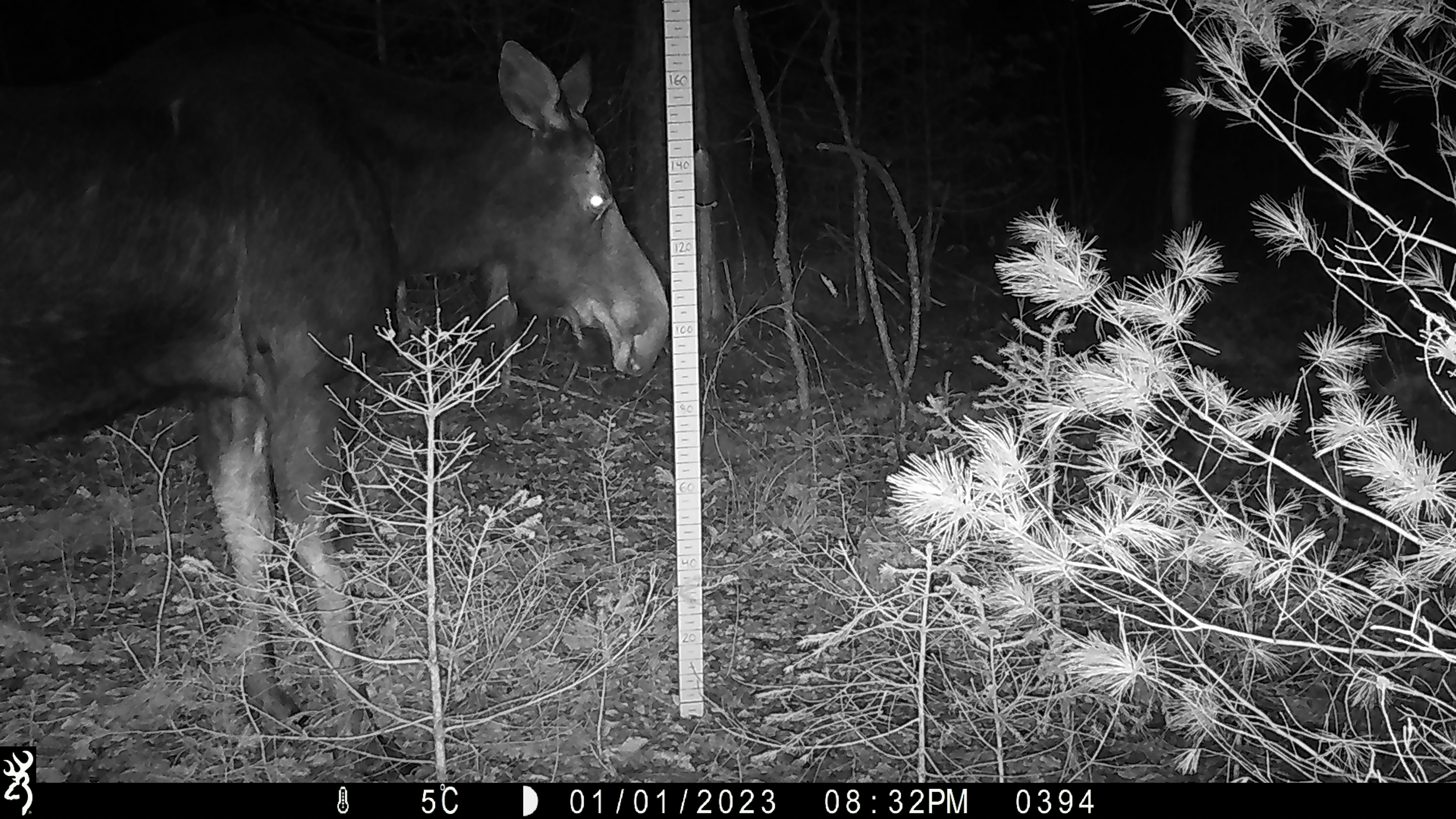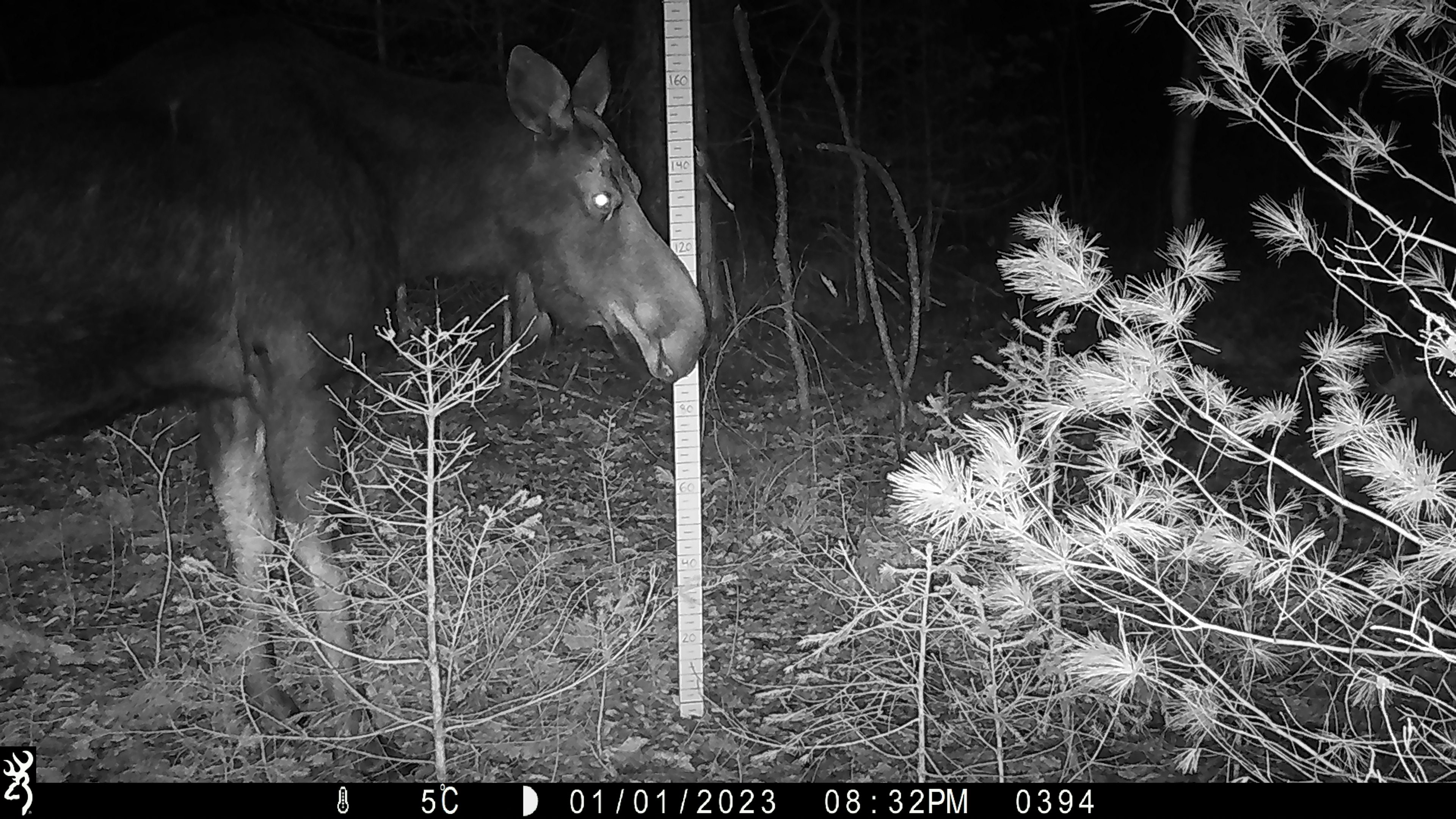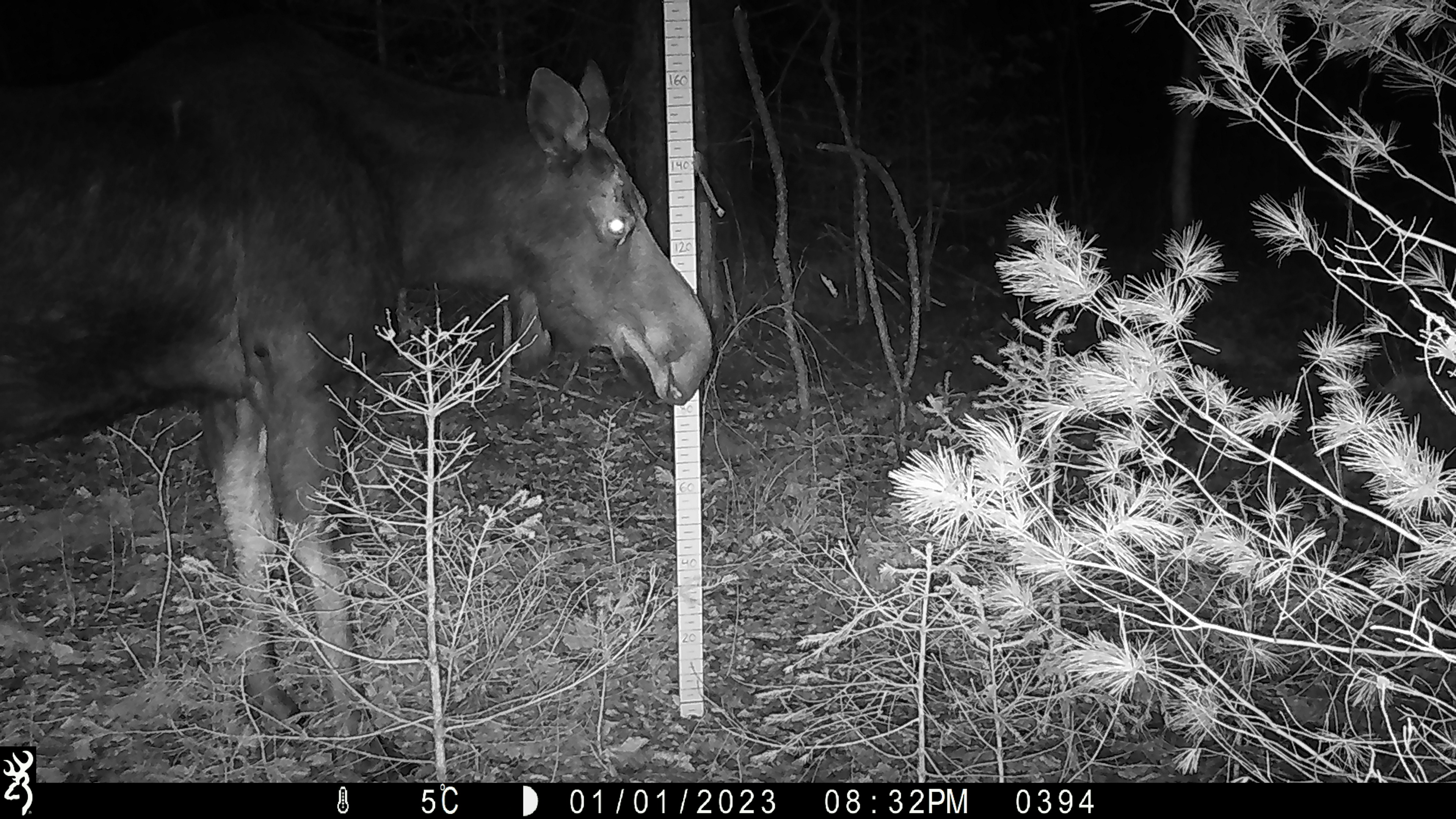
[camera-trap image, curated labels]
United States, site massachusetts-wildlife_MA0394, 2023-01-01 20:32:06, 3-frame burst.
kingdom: Animalia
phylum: Chordata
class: Mammalia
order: Artiodactyla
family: Cervidae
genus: Alces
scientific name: Alces alces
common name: moose